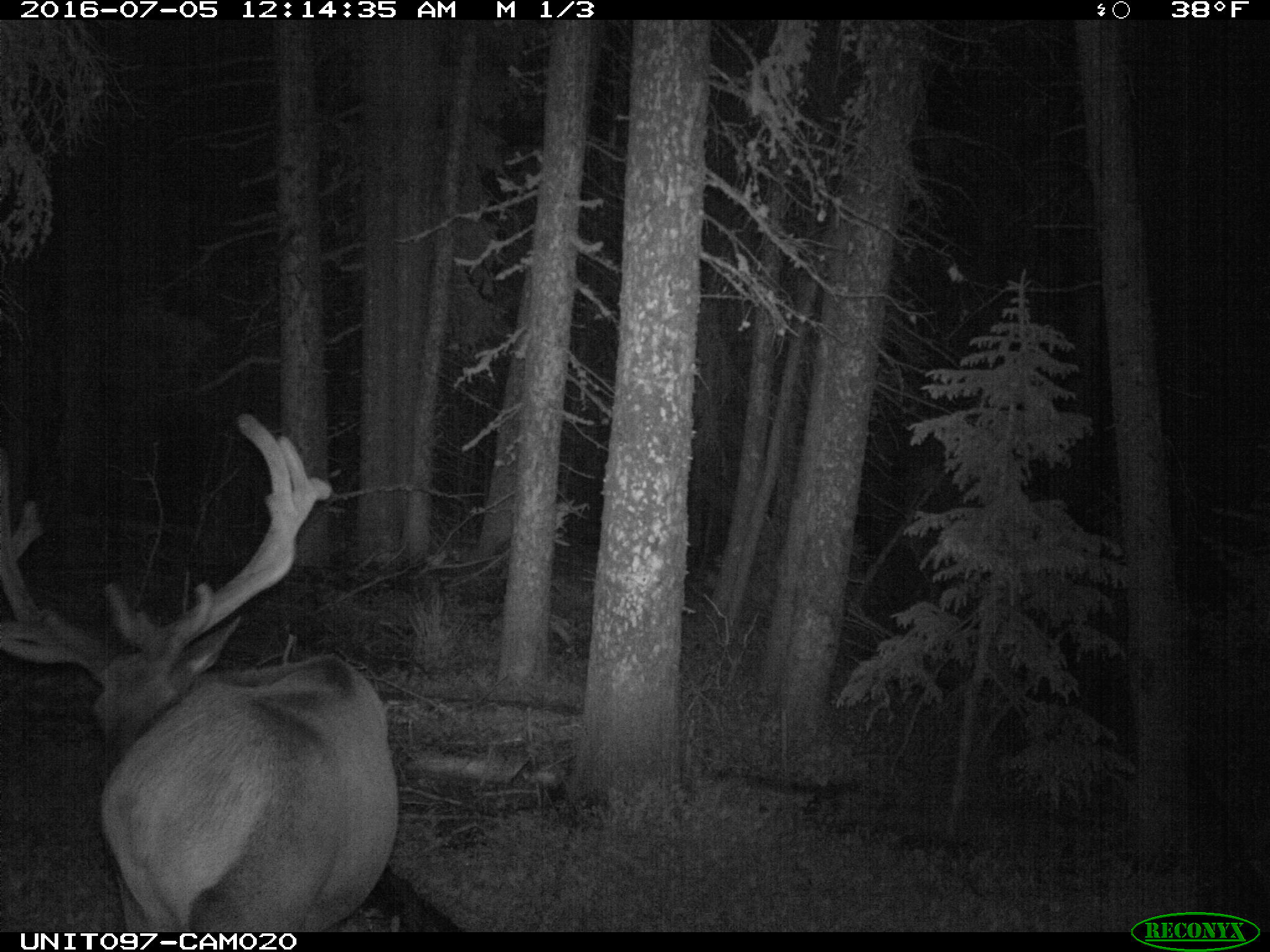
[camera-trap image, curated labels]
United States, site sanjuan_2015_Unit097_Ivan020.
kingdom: Animalia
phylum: Chordata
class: Mammalia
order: Artiodactyla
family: Cervidae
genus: Cervus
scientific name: Cervus elaphus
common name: red deer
Cervus elaphus (red deer).